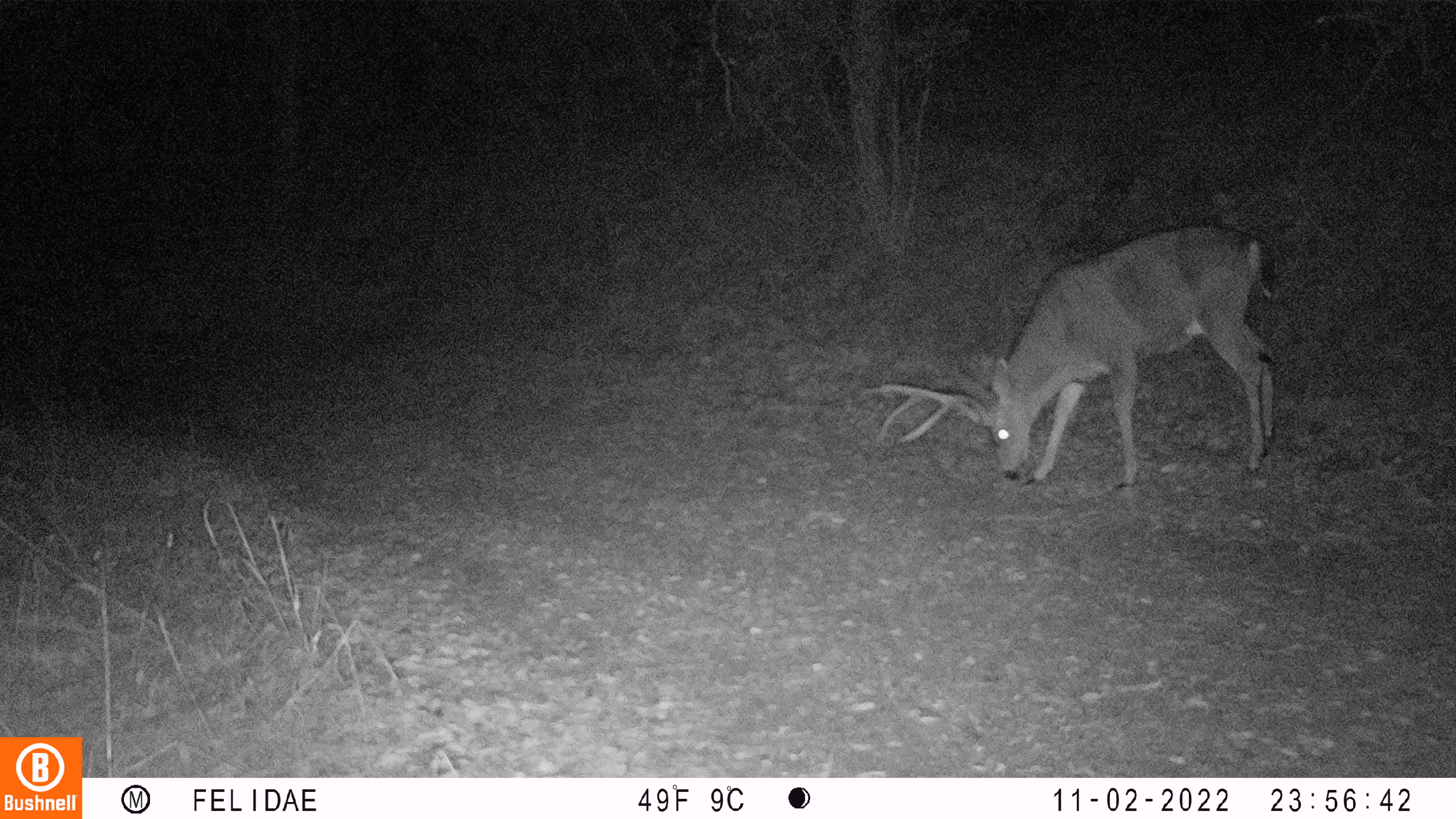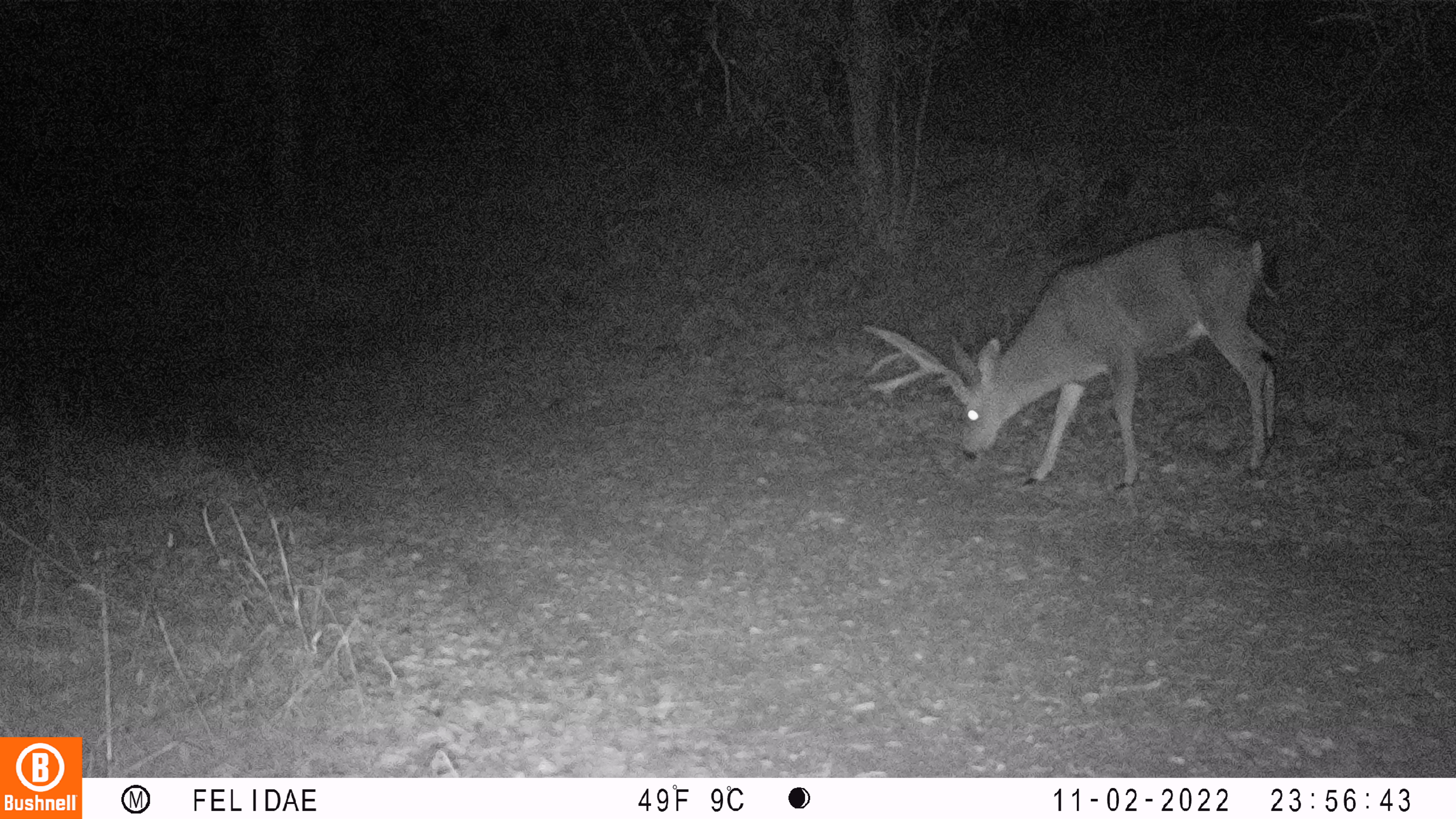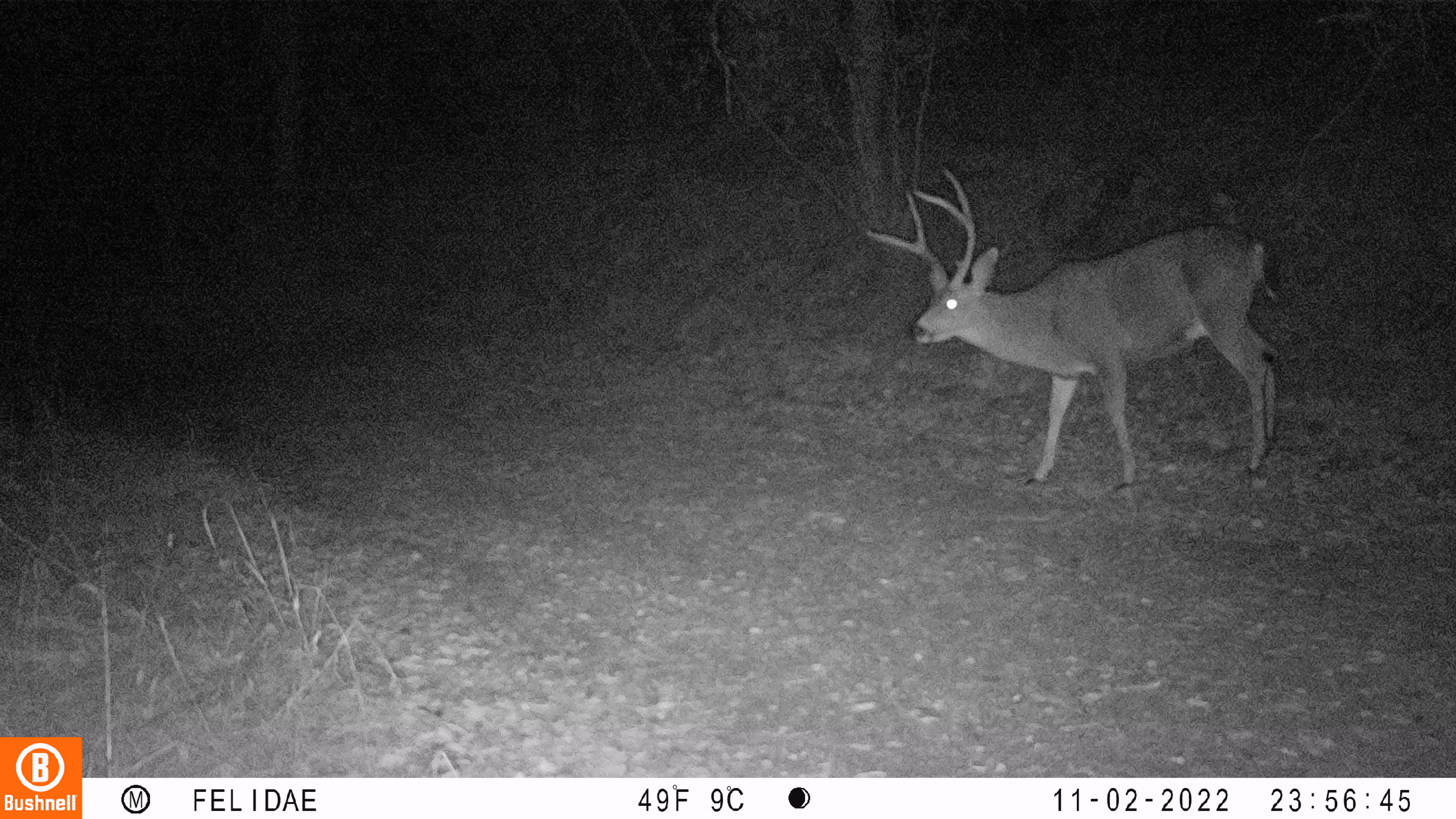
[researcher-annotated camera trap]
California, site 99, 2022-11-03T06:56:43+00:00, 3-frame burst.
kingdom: Animalia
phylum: Chordata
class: Mammalia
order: Artiodactyla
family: Cervidae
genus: Odocoileus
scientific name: Odocoileus hemionus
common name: mule deer